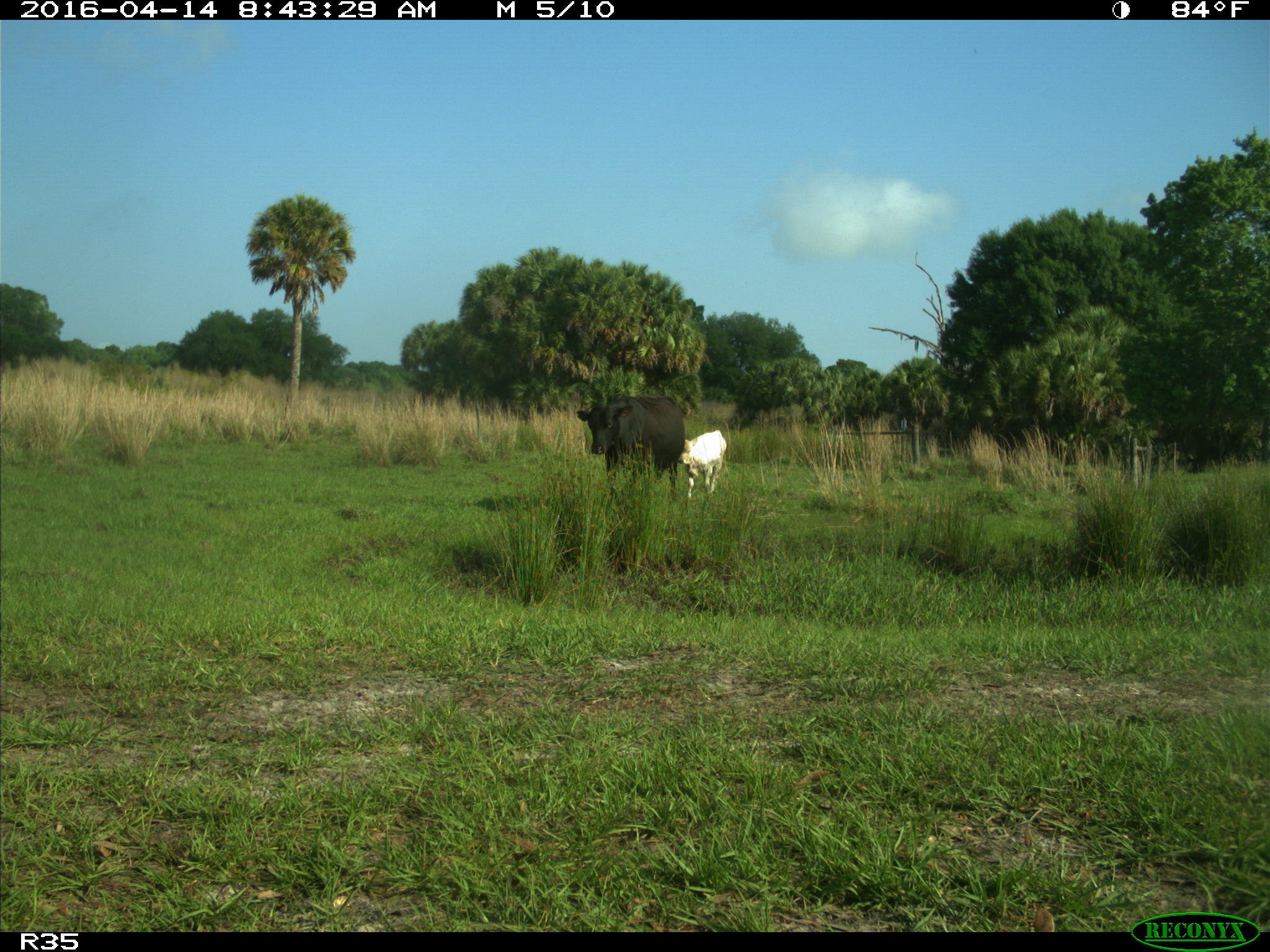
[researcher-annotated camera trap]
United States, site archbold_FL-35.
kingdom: Animalia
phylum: Chordata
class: Mammalia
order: Artiodactyla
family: Bovidae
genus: Bos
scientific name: Bos taurus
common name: domestic cow